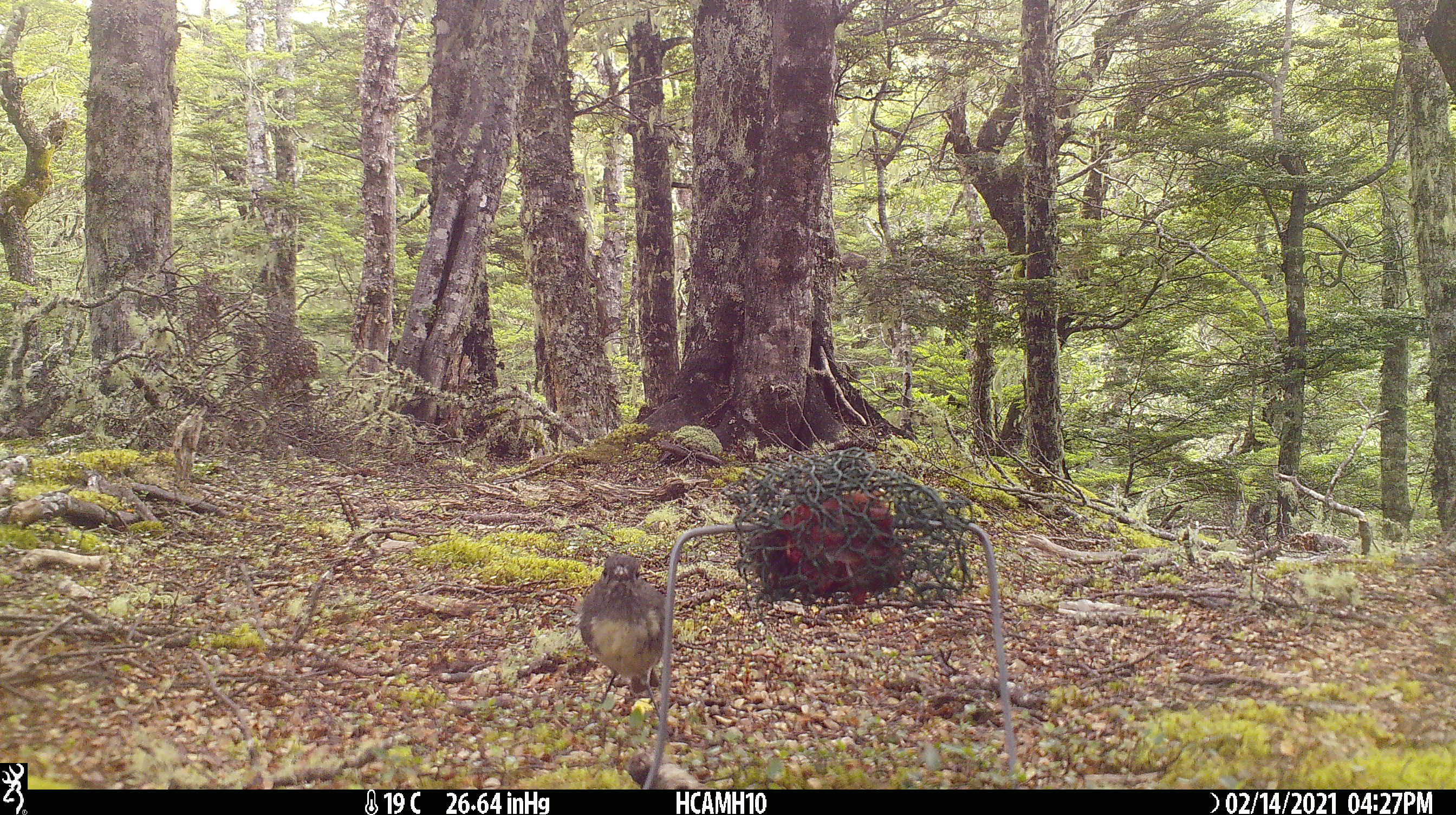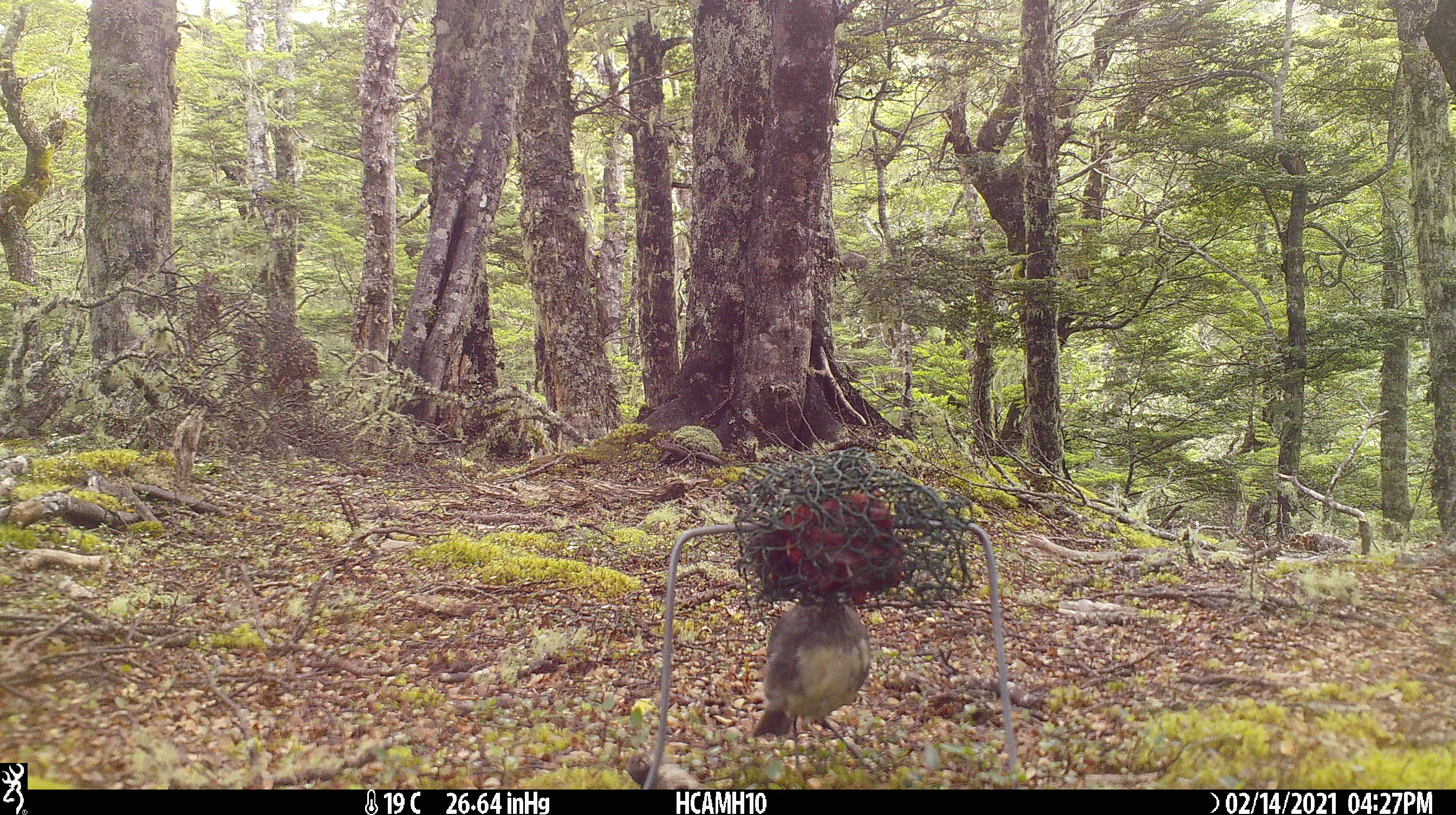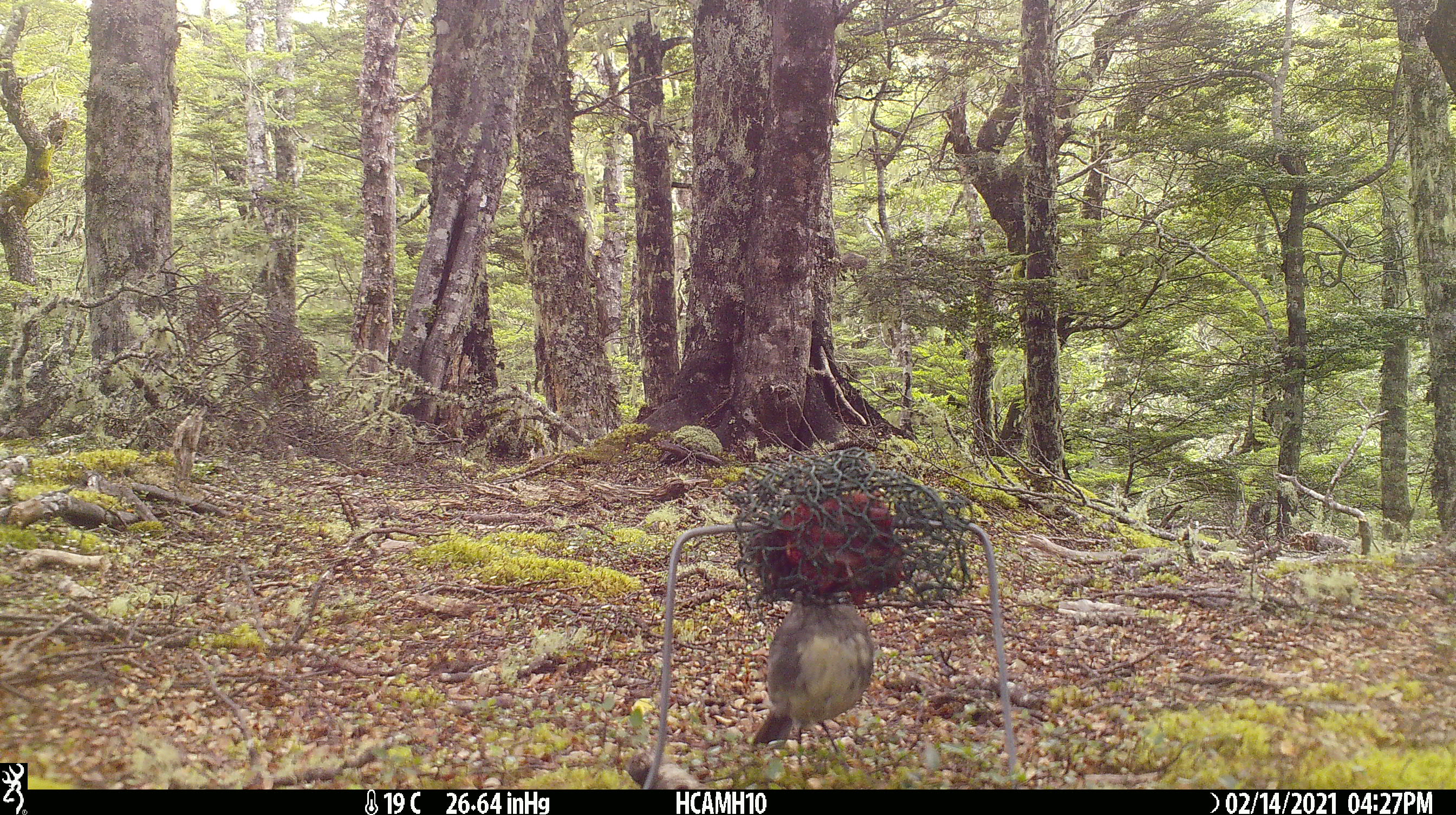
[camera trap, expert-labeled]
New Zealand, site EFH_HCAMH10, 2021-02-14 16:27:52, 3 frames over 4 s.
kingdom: Animalia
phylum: Chordata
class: Aves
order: Passeriformes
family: Petroicidae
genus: Petroica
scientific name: Petroica australis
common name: new zealand robin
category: robin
Robin (new zealand robin) (Petroica australis).